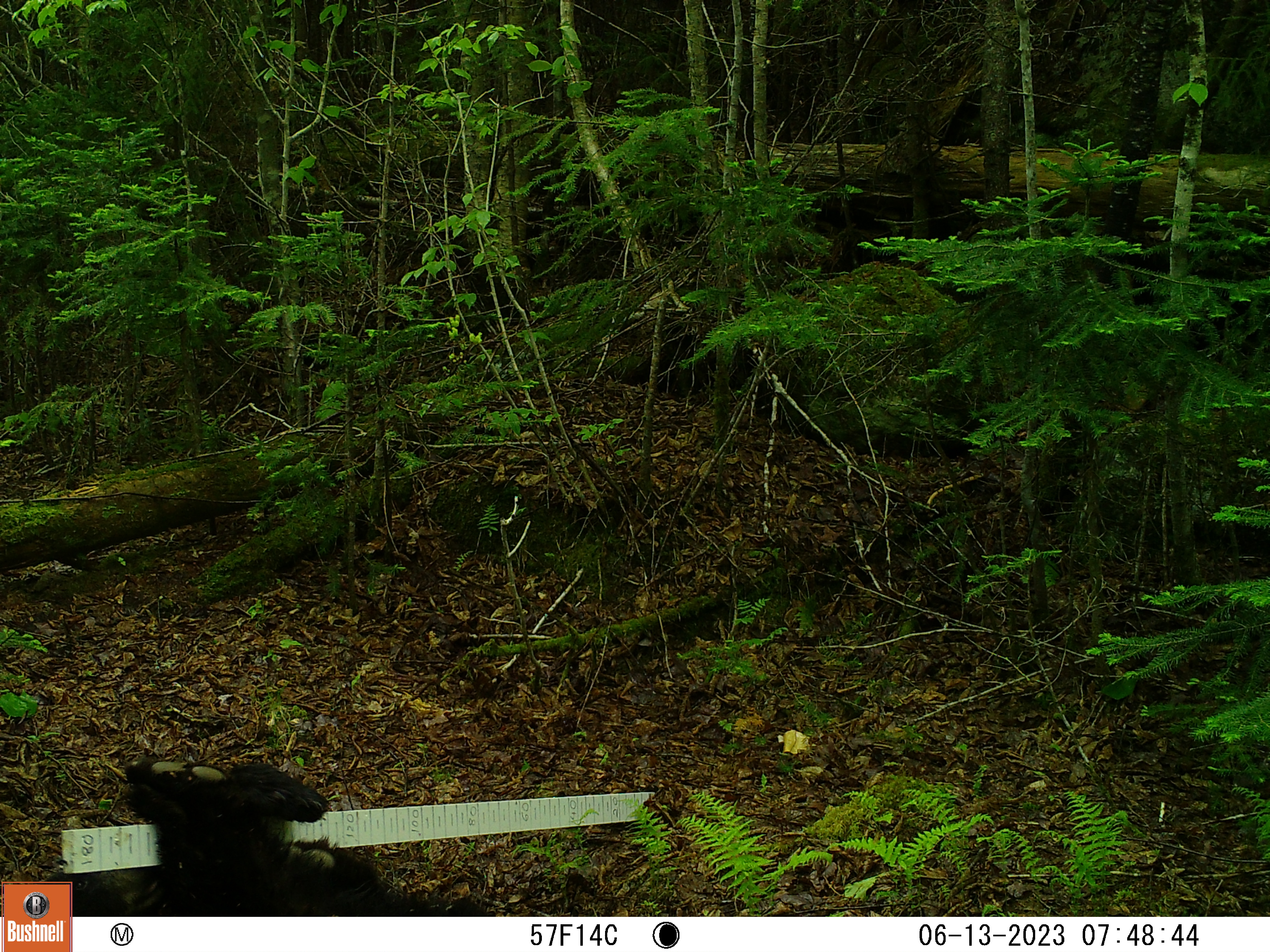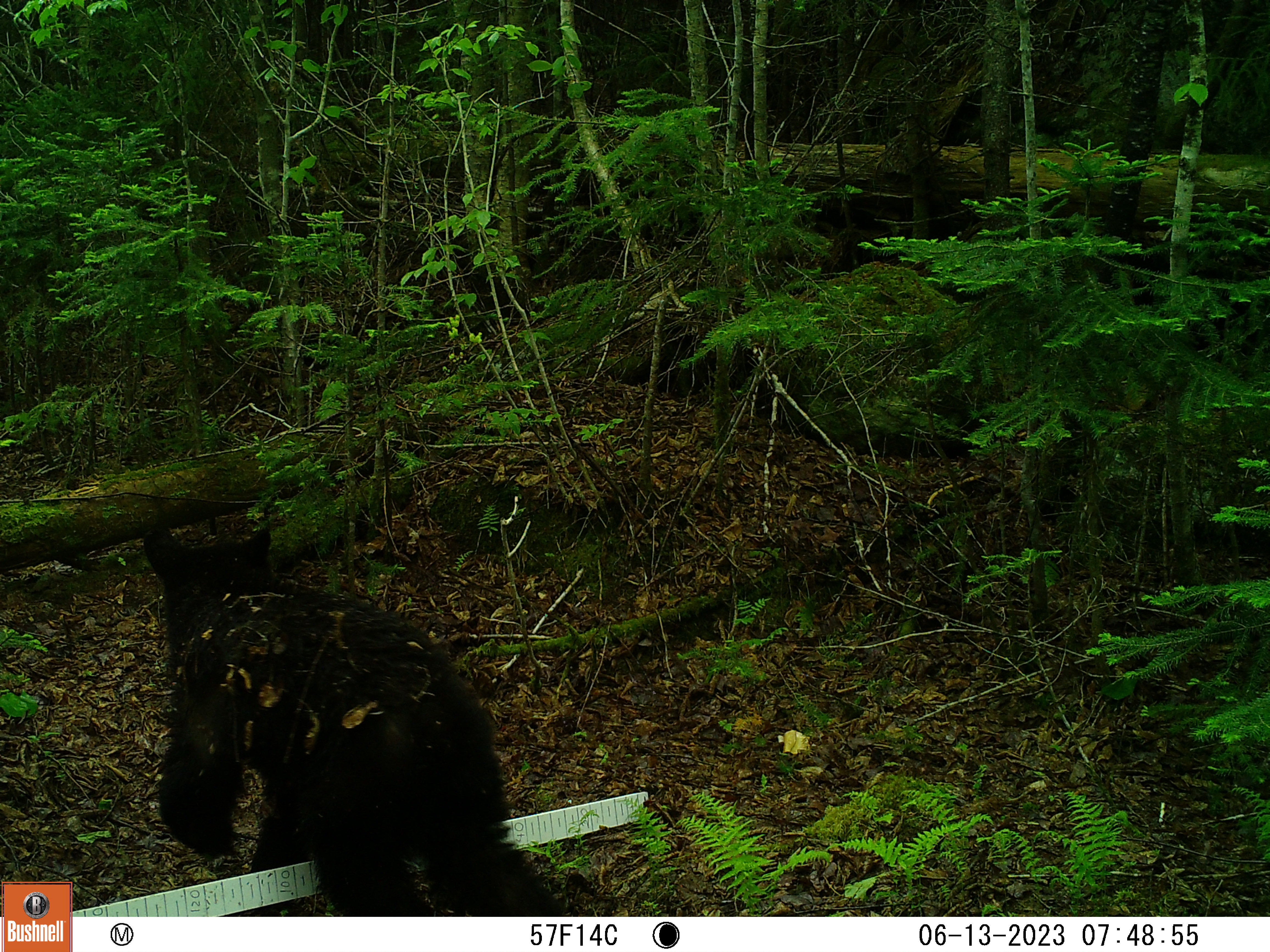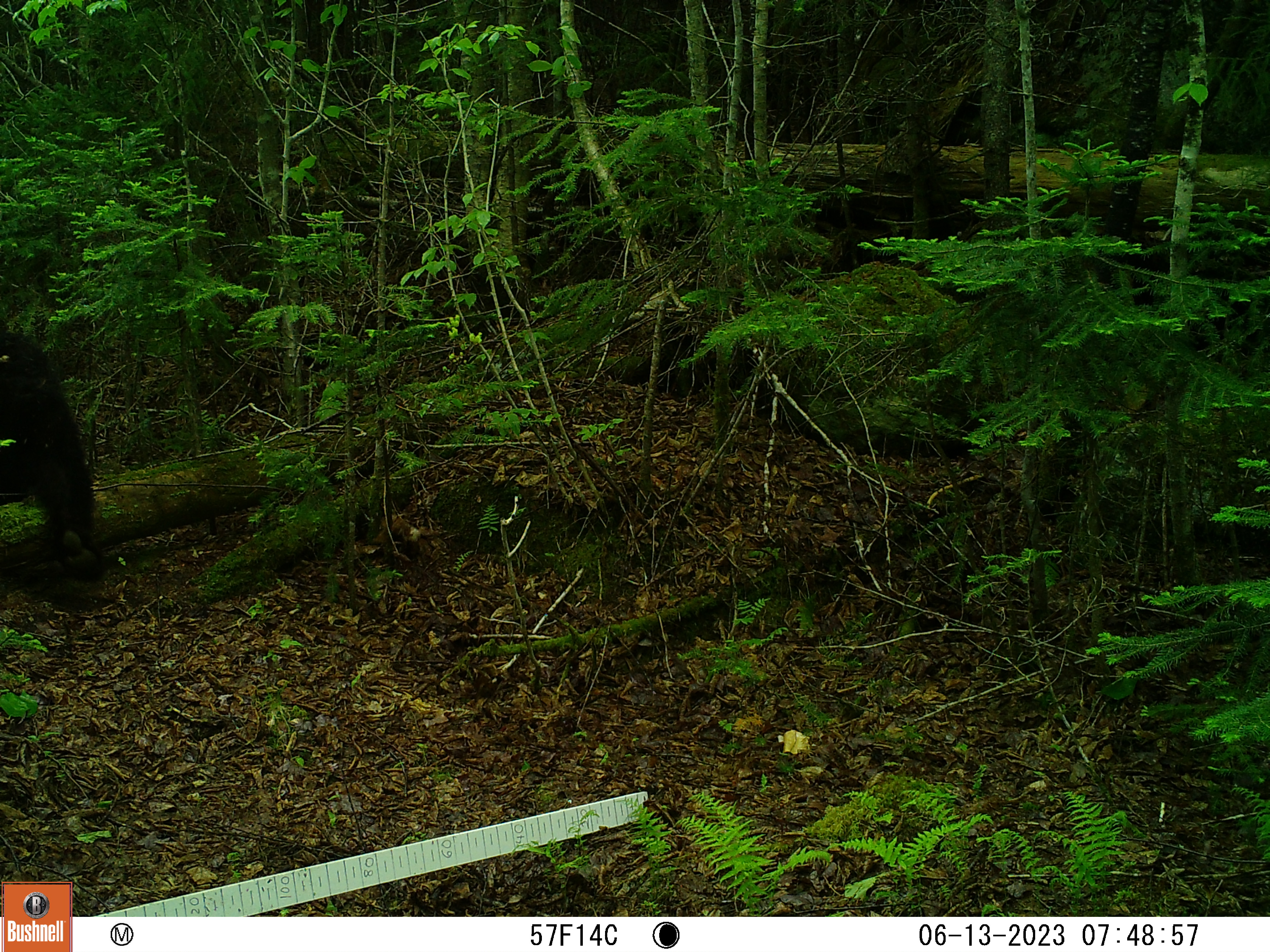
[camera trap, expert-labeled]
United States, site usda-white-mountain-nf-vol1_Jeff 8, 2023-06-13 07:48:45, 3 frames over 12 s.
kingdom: Animalia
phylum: Chordata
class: Mammalia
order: Carnivora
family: Ursidae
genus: Ursus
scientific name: Ursus americanus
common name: black bear